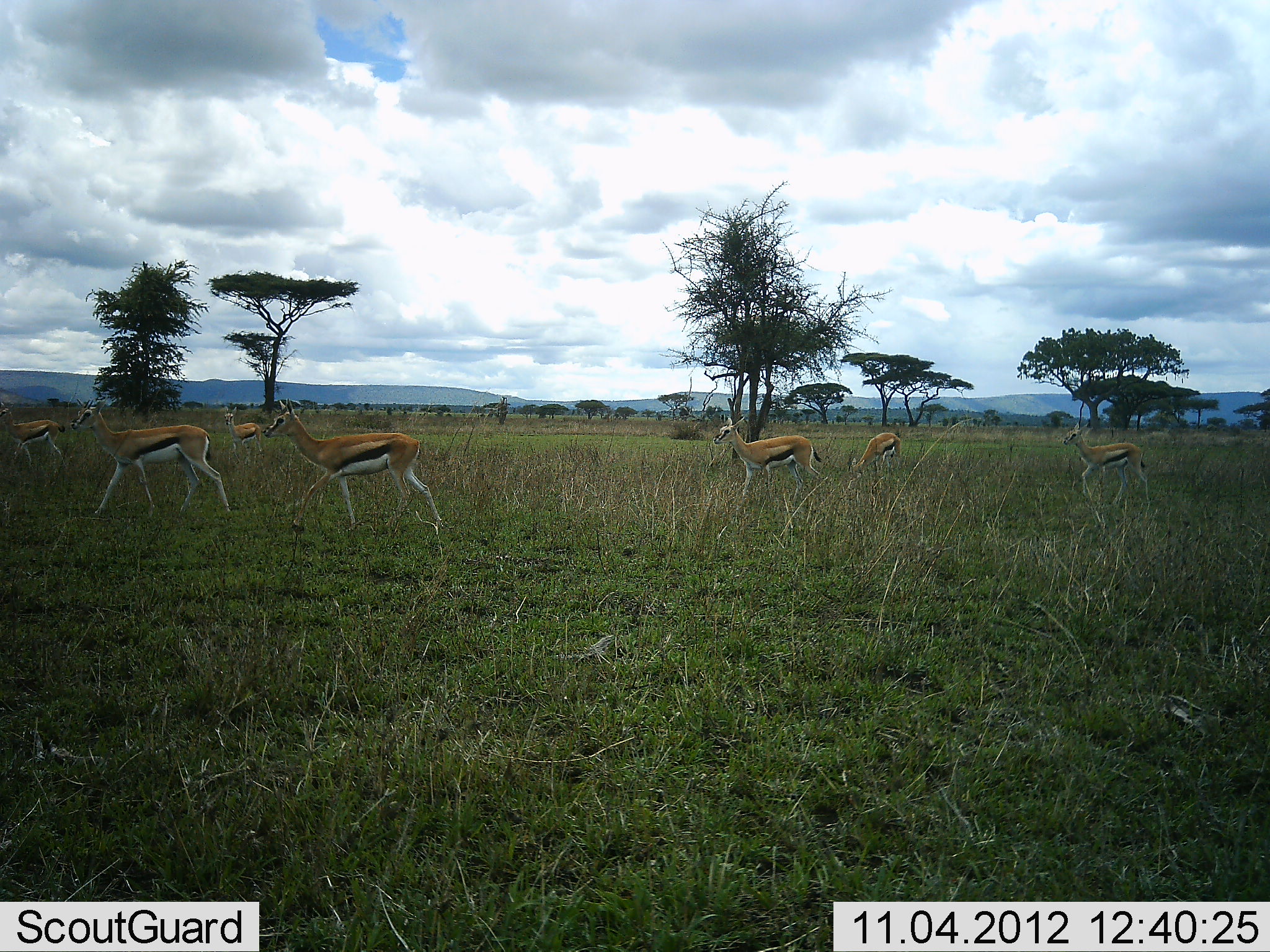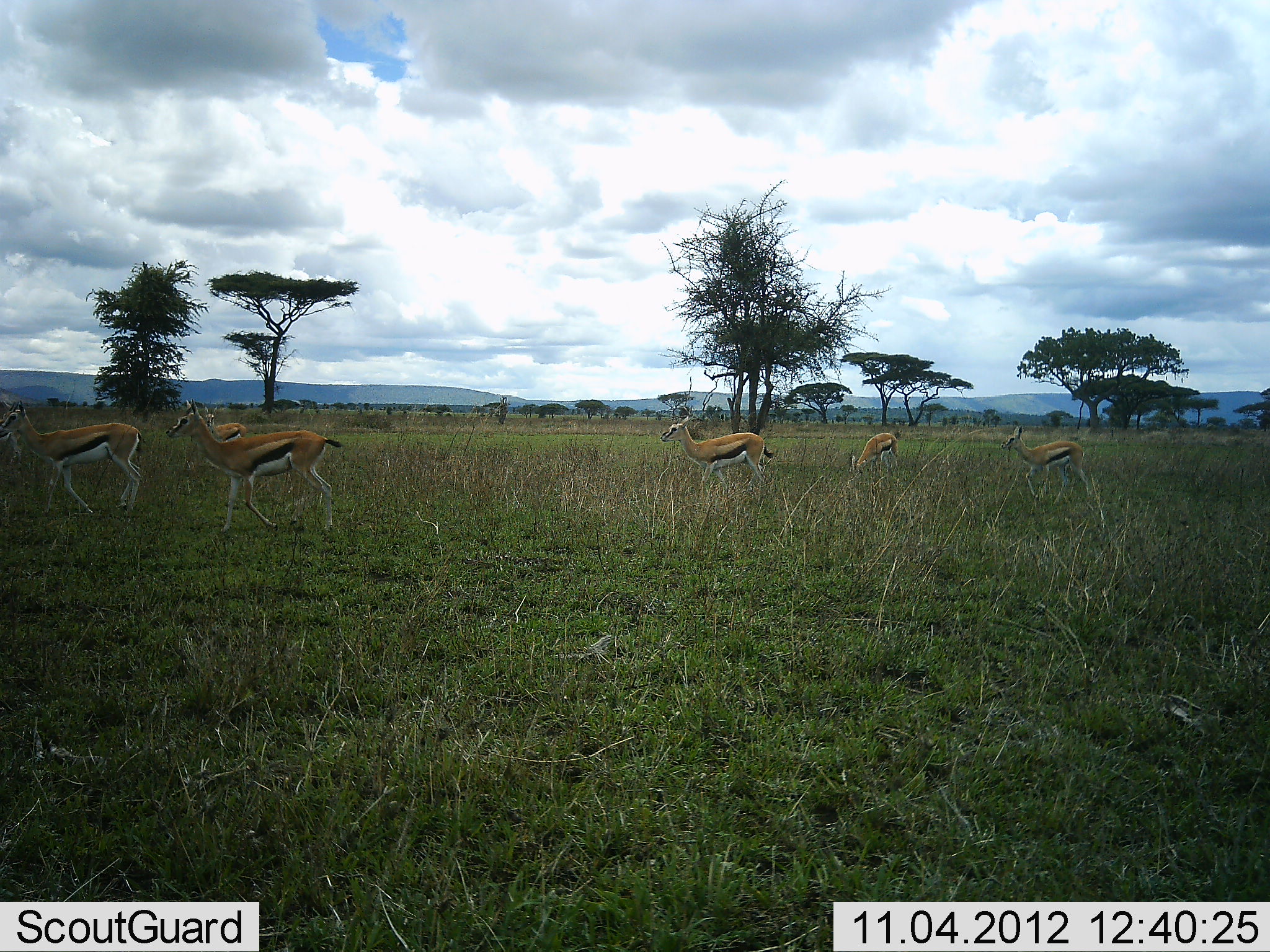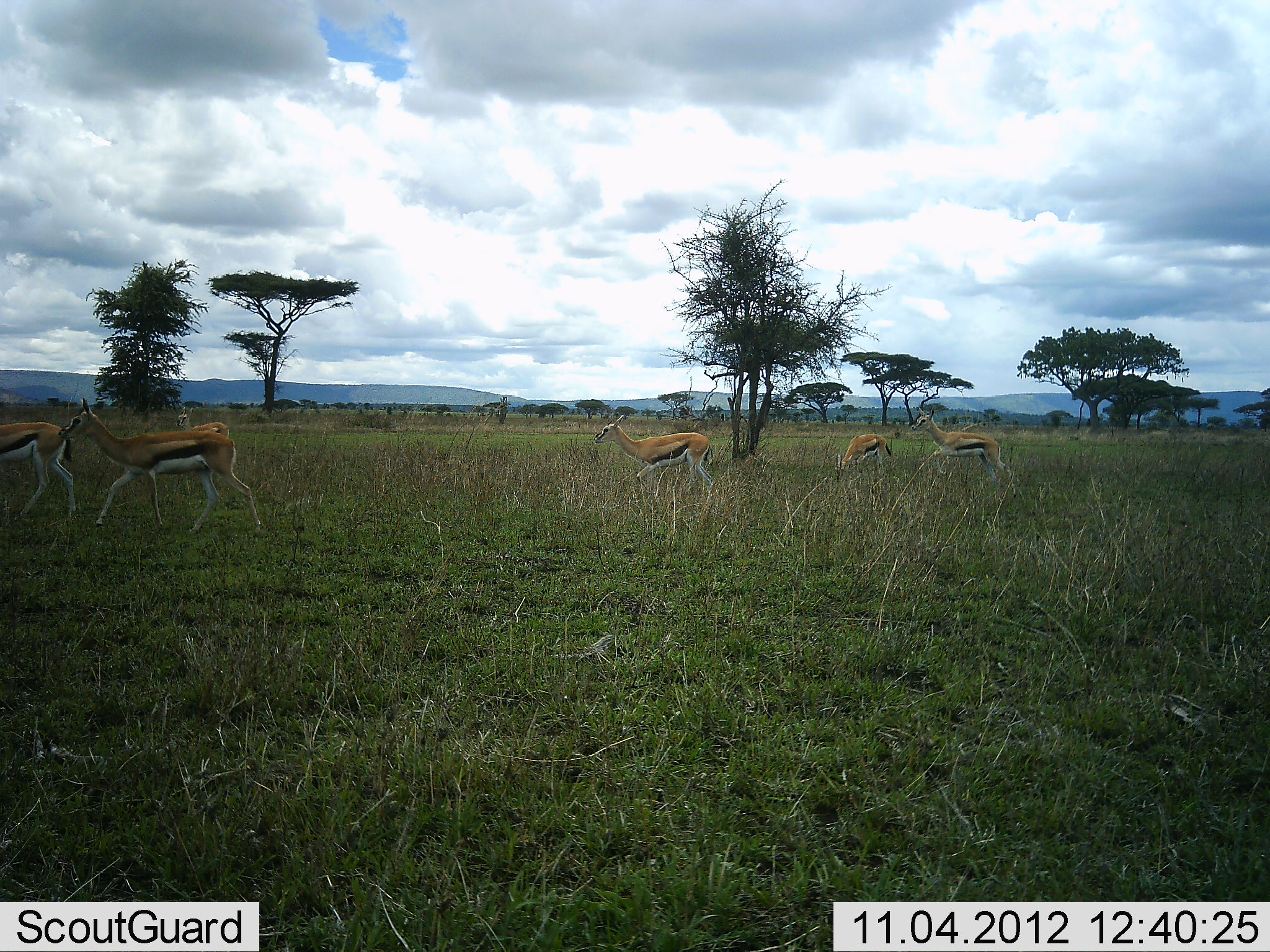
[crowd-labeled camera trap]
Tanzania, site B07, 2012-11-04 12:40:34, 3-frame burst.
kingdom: Animalia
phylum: Chordata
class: Mammalia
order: Artiodactyla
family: Bovidae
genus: Eudorcas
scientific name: Eudorcas thomsonii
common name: thomson's gazelle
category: gazellethomsons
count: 7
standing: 0%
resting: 0%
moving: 100%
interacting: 0%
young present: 10%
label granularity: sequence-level